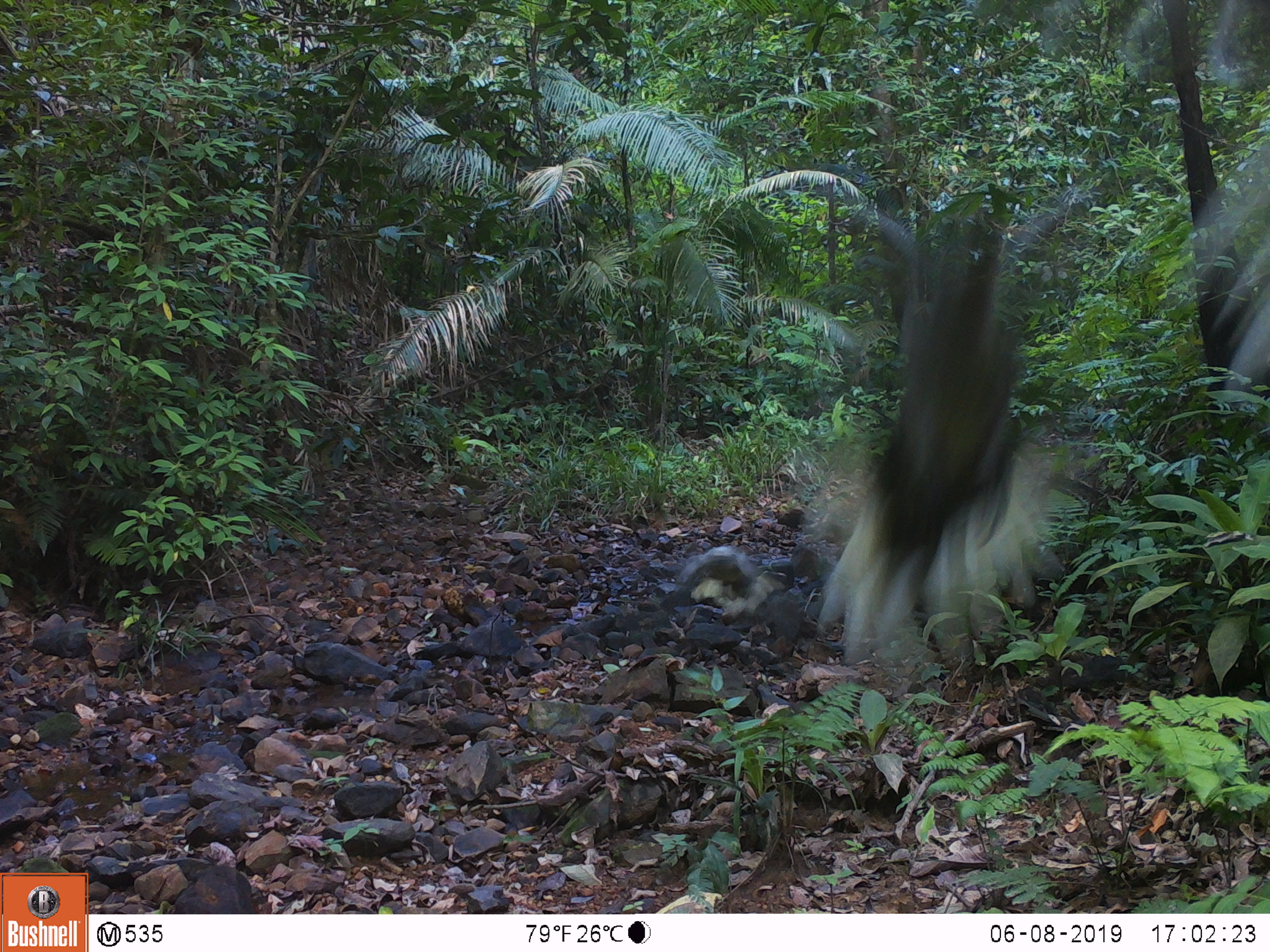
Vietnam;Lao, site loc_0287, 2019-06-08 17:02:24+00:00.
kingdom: Animalia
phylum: Chordata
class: Aves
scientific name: Aves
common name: bird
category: unidentified bird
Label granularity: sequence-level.